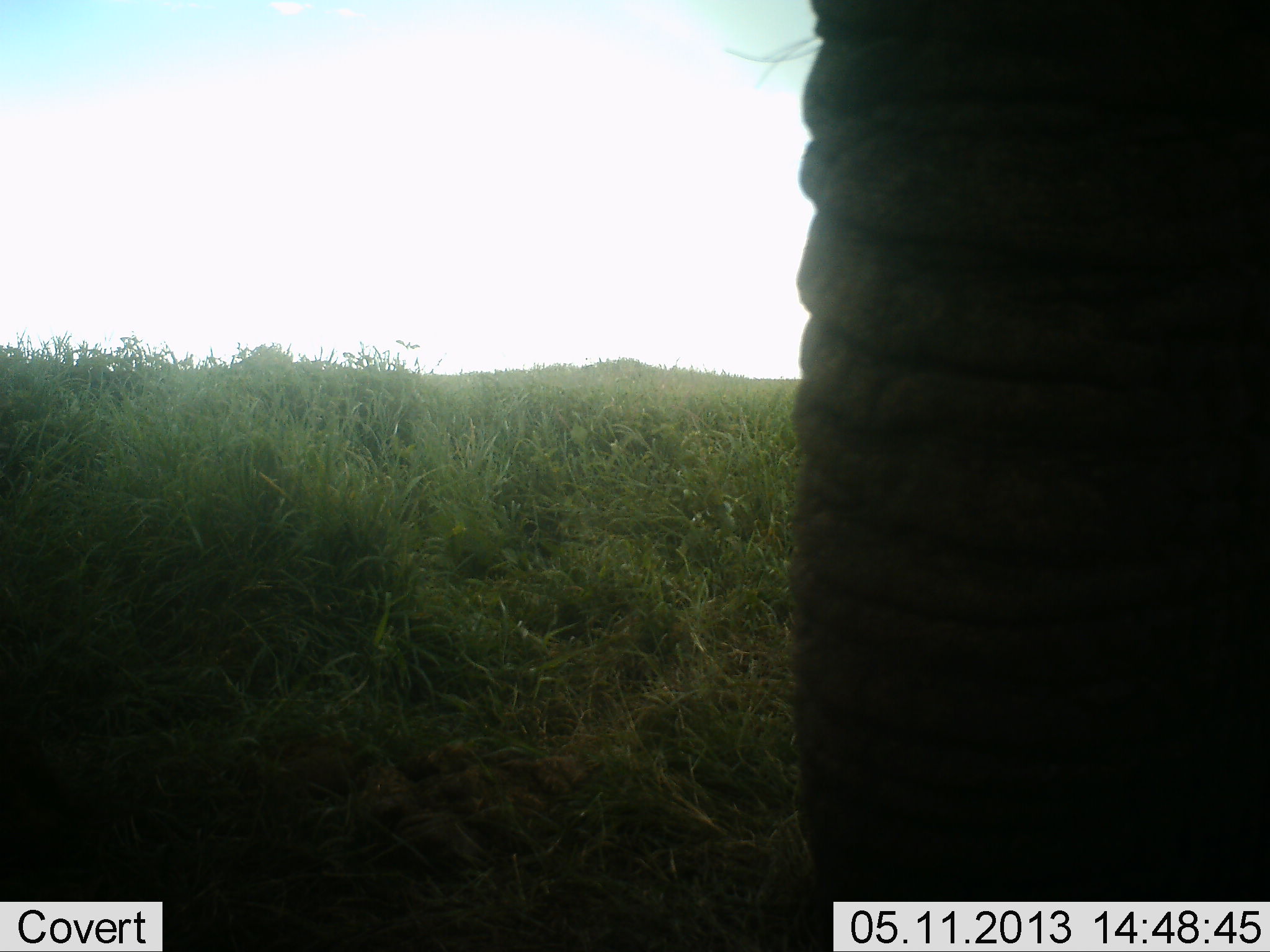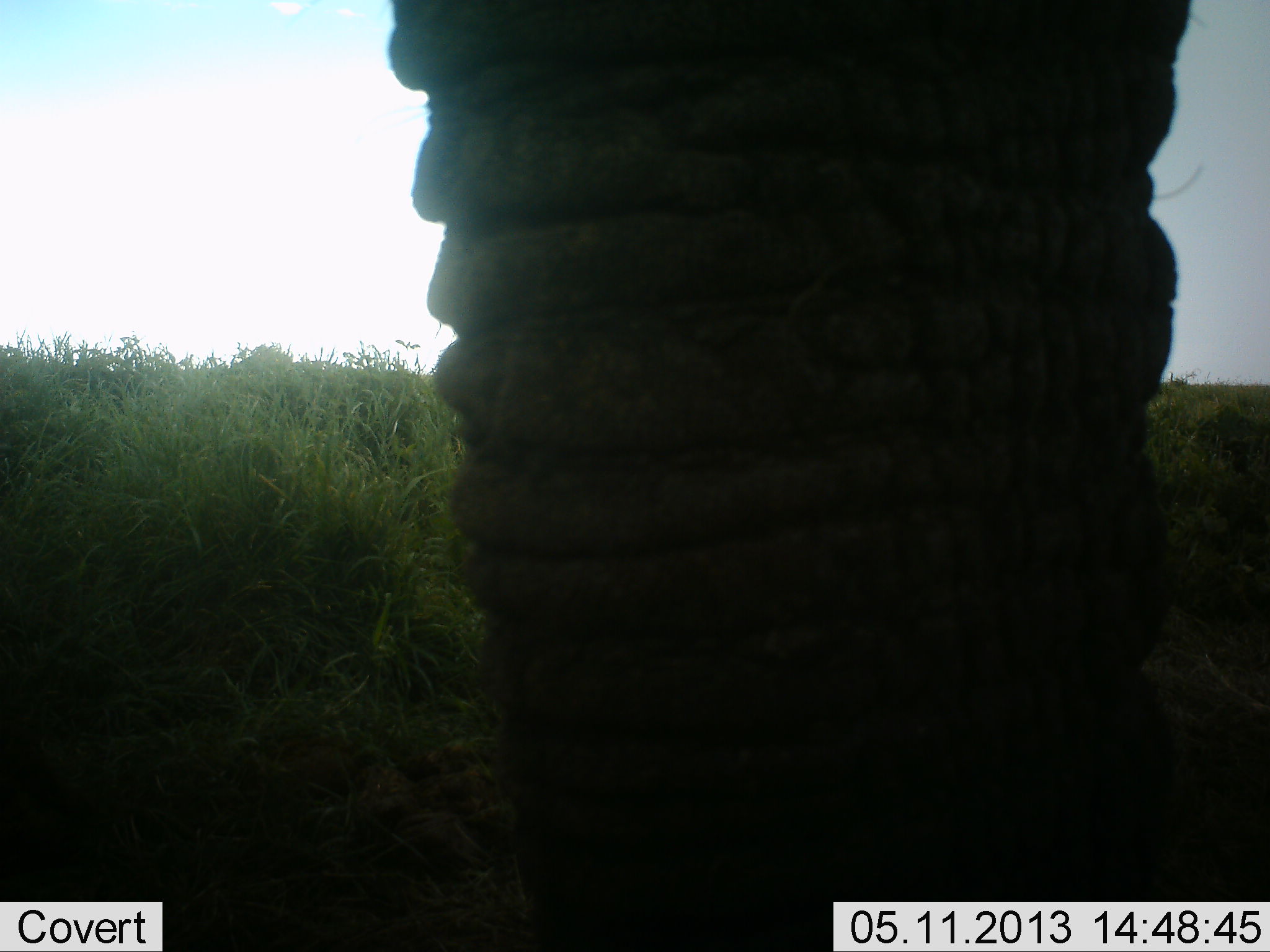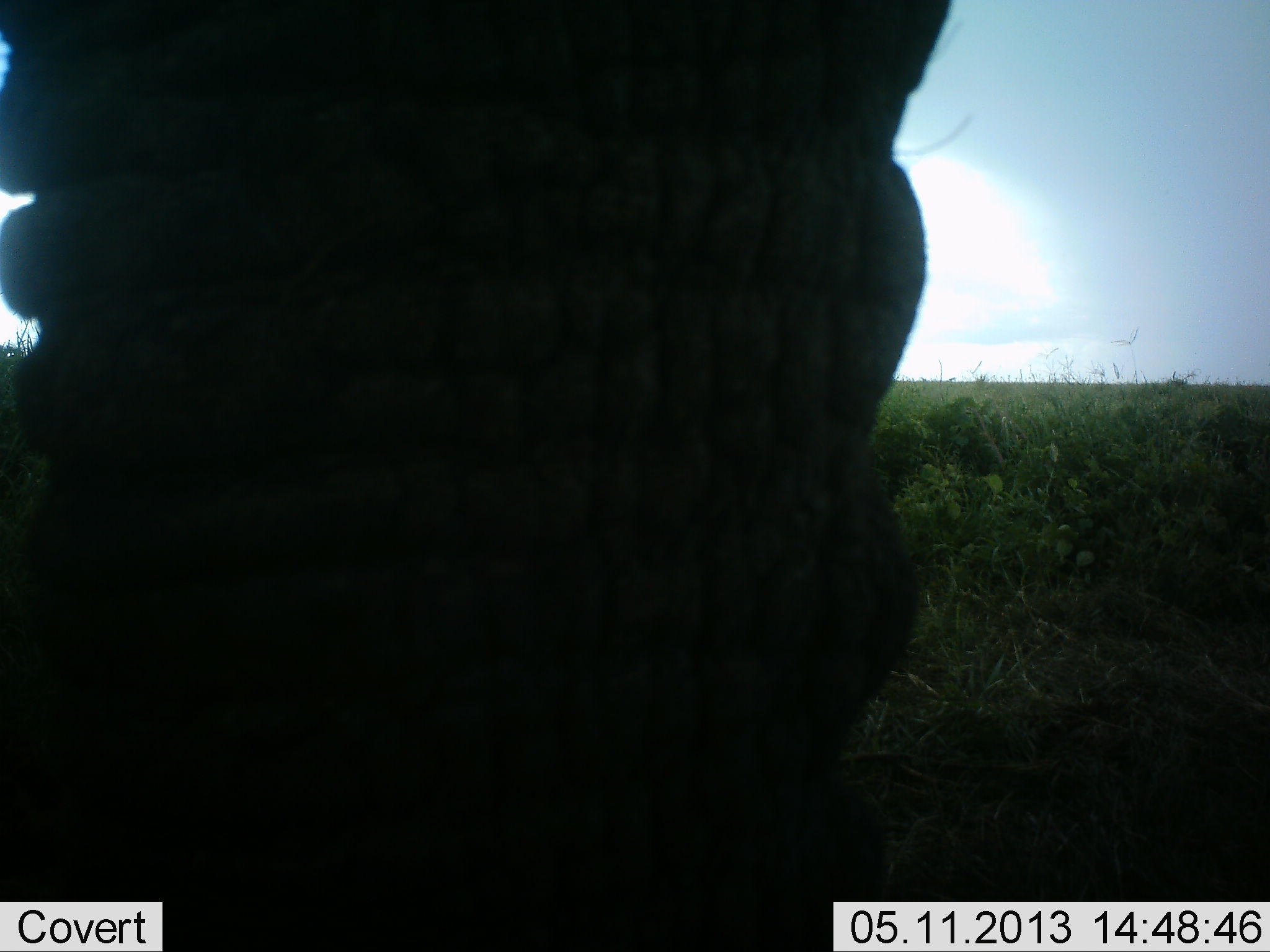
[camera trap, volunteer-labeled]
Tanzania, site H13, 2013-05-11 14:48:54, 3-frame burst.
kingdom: Animalia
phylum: Chordata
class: Mammalia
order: Proboscidea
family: Elephantidae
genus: Loxodonta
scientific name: Loxodonta africana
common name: african bush elephant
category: elephant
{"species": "elephant (african bush elephant) (Loxodonta africana)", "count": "1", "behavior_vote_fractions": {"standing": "75%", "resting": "0%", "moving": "12%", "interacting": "0%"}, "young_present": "0%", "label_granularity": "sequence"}